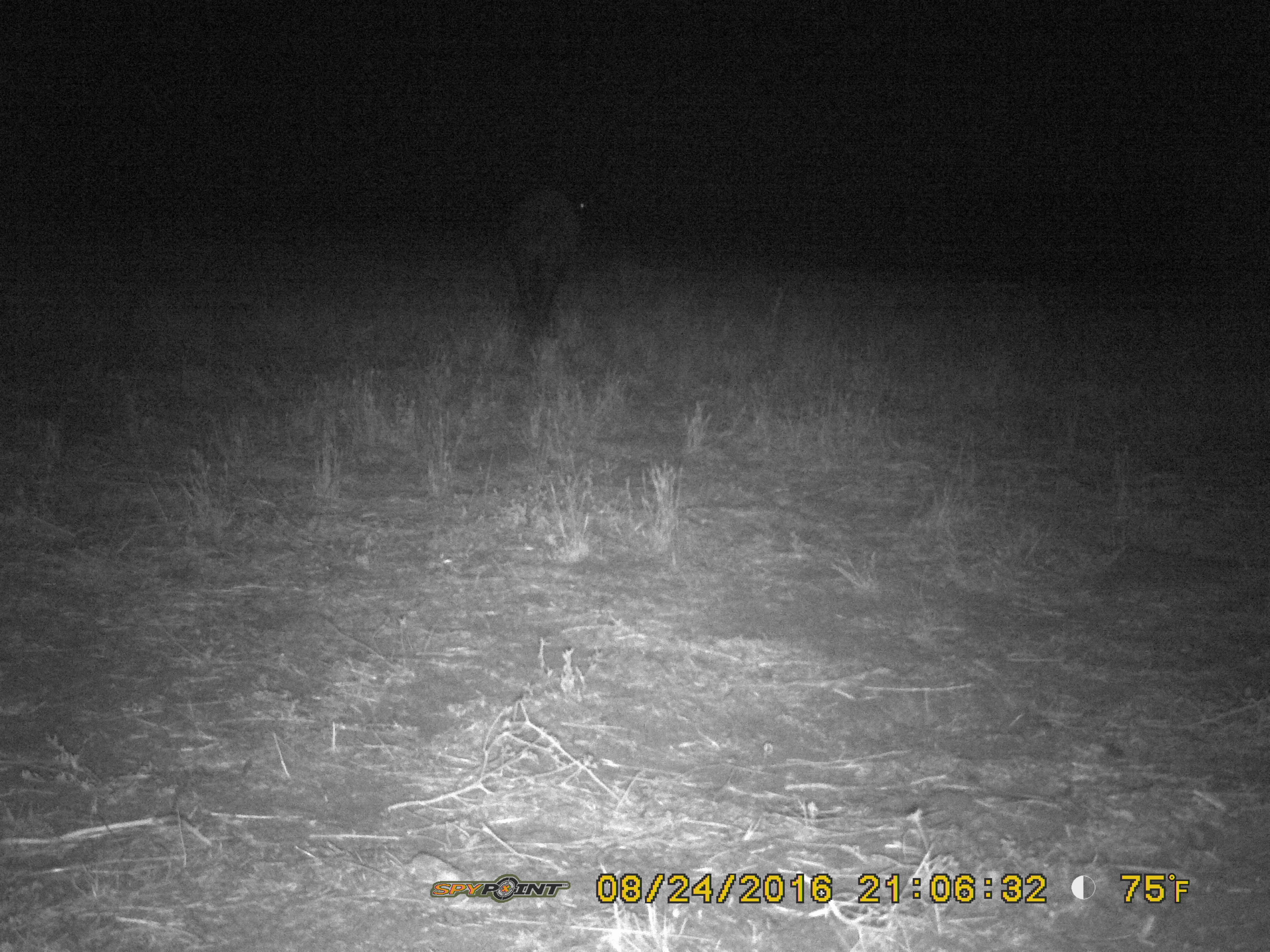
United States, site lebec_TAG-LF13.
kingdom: Animalia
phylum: Chordata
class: Mammalia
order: Artiodactyla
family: Suidae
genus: Sus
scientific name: Sus scrofa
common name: wild boar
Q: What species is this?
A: Sus scrofa (wild boar).